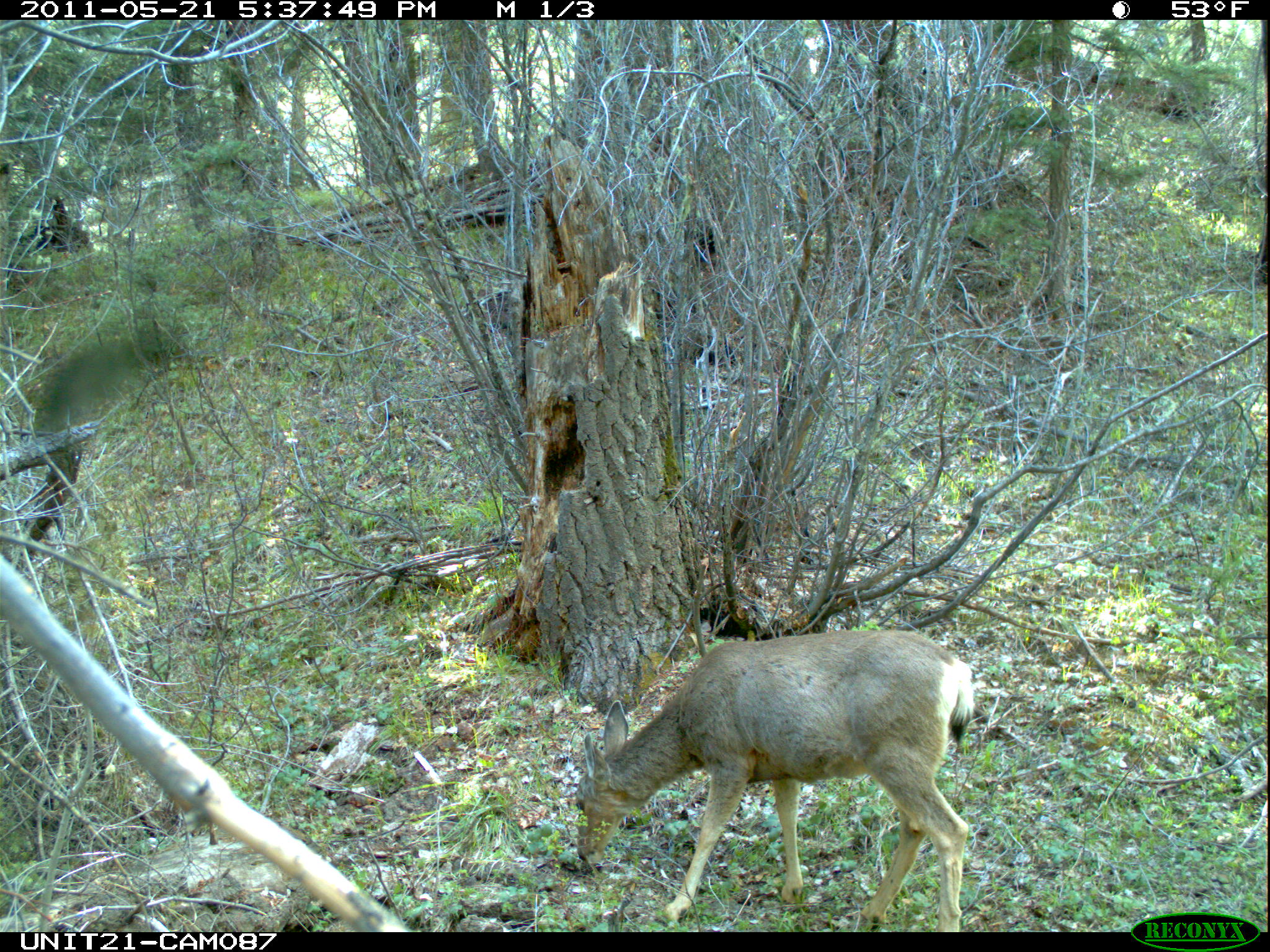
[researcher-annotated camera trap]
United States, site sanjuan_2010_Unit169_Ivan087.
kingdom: Animalia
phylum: Chordata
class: Mammalia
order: Artiodactyla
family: Cervidae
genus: Odocoileus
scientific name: Odocoileus hemionus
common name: mule deer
Odocoileus hemionus (mule deer).